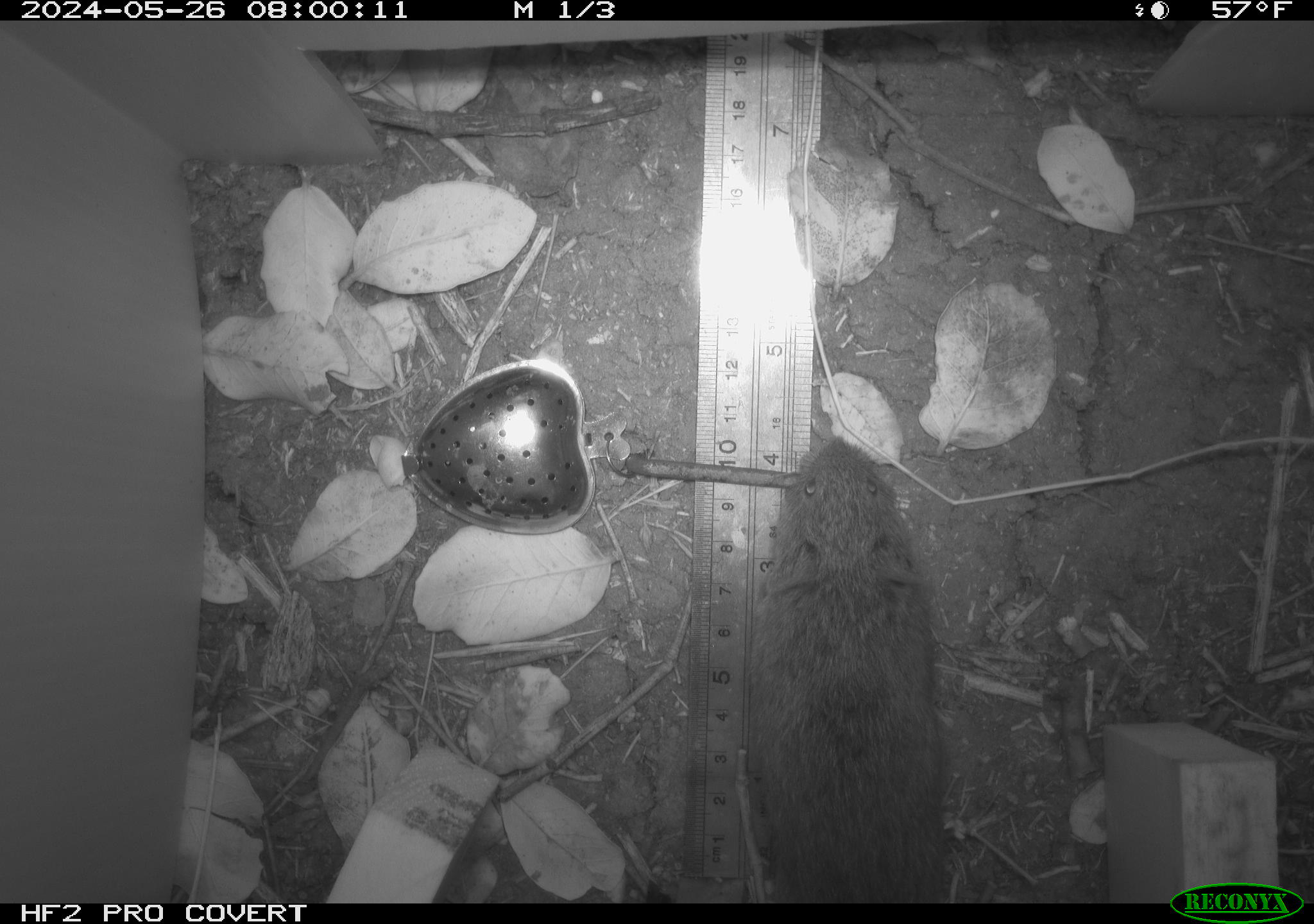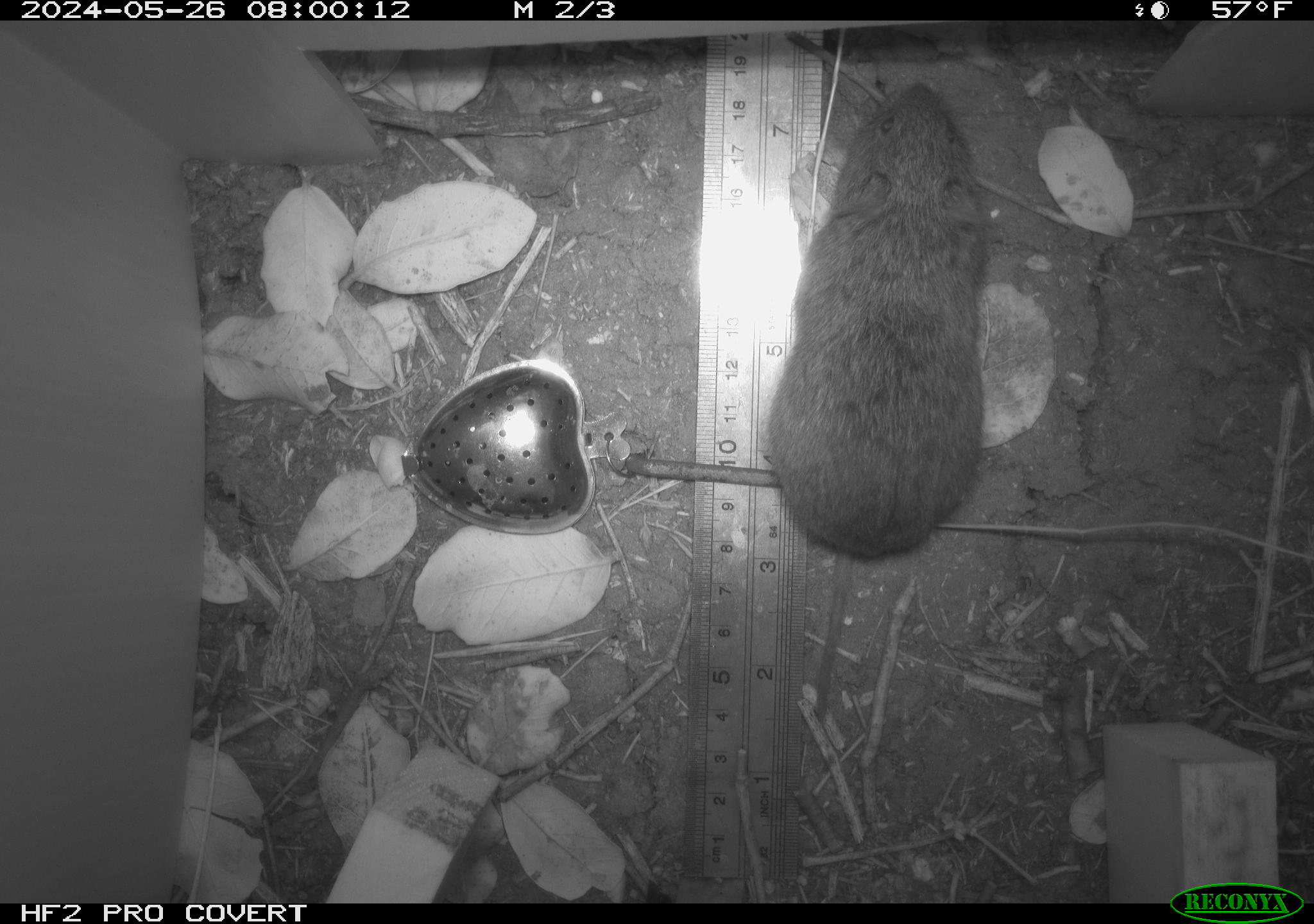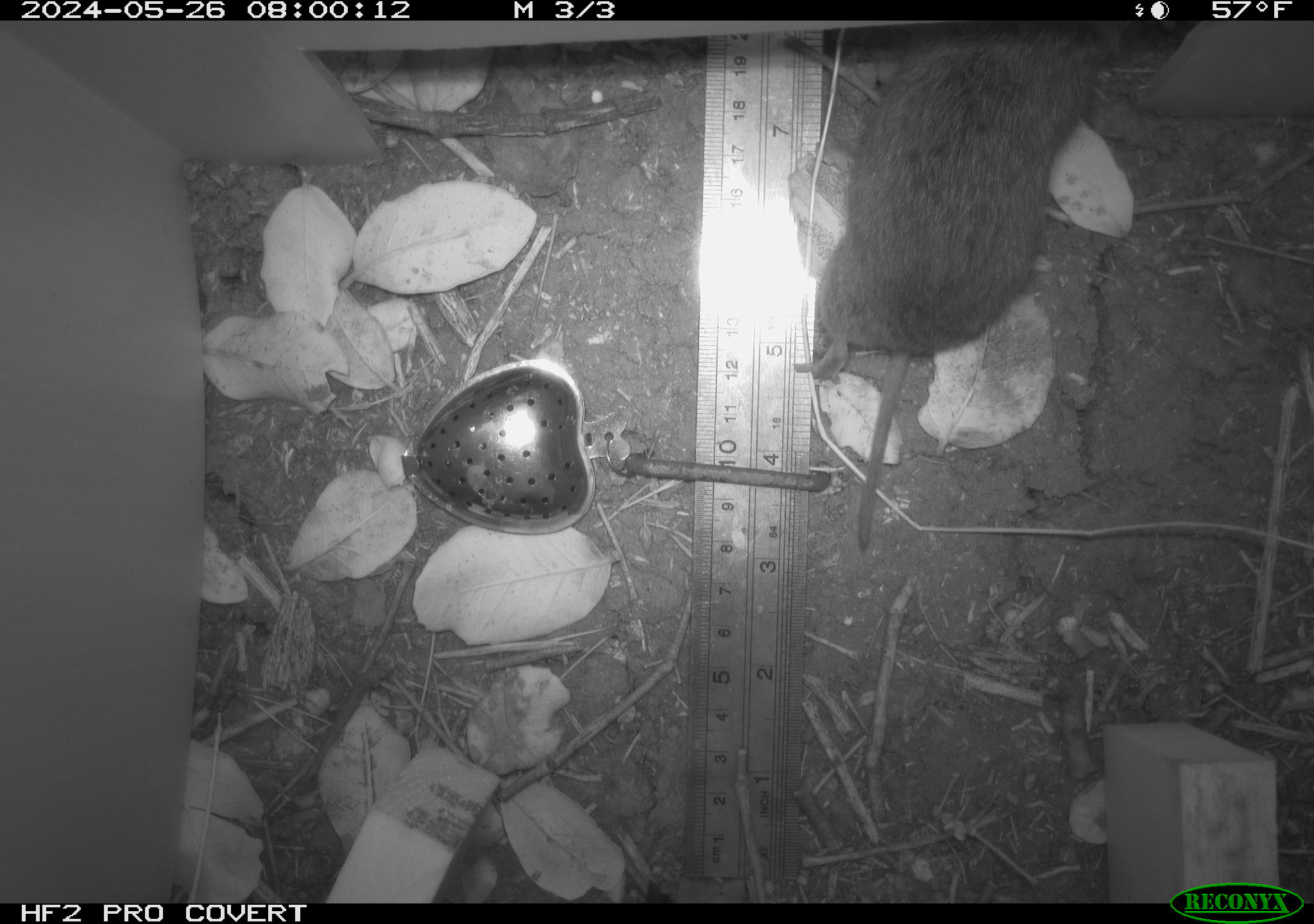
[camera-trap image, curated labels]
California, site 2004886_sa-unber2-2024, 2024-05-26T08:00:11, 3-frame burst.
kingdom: Animalia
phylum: Chordata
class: Mammalia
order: Rodentia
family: Cricetidae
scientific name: Arvicolinae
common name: voles, lemmings, and muskrats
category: arvicolinae subfamily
Arvicolinae subfamily (voles, lemmings, and muskrats) (Arvicolinae).